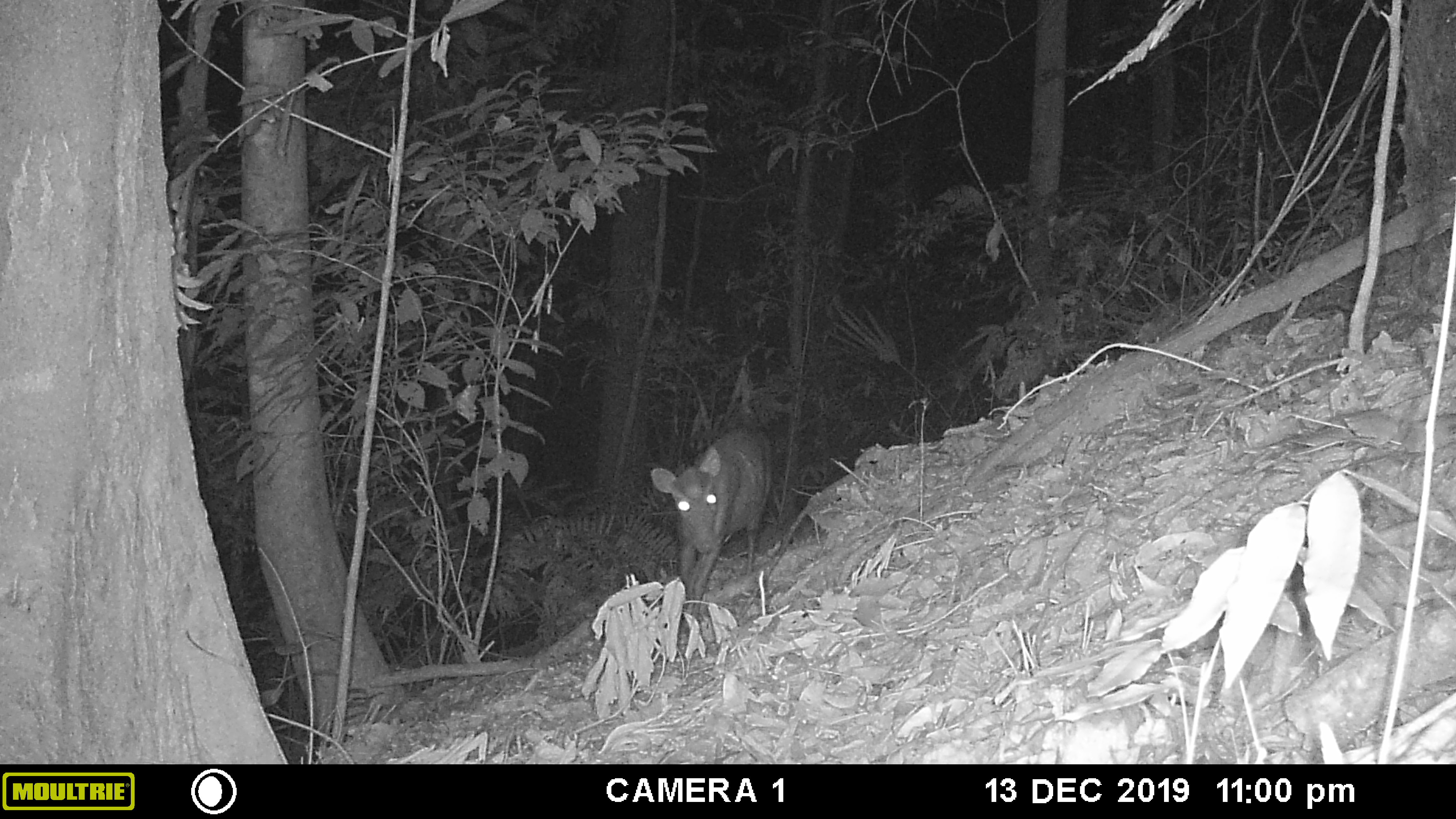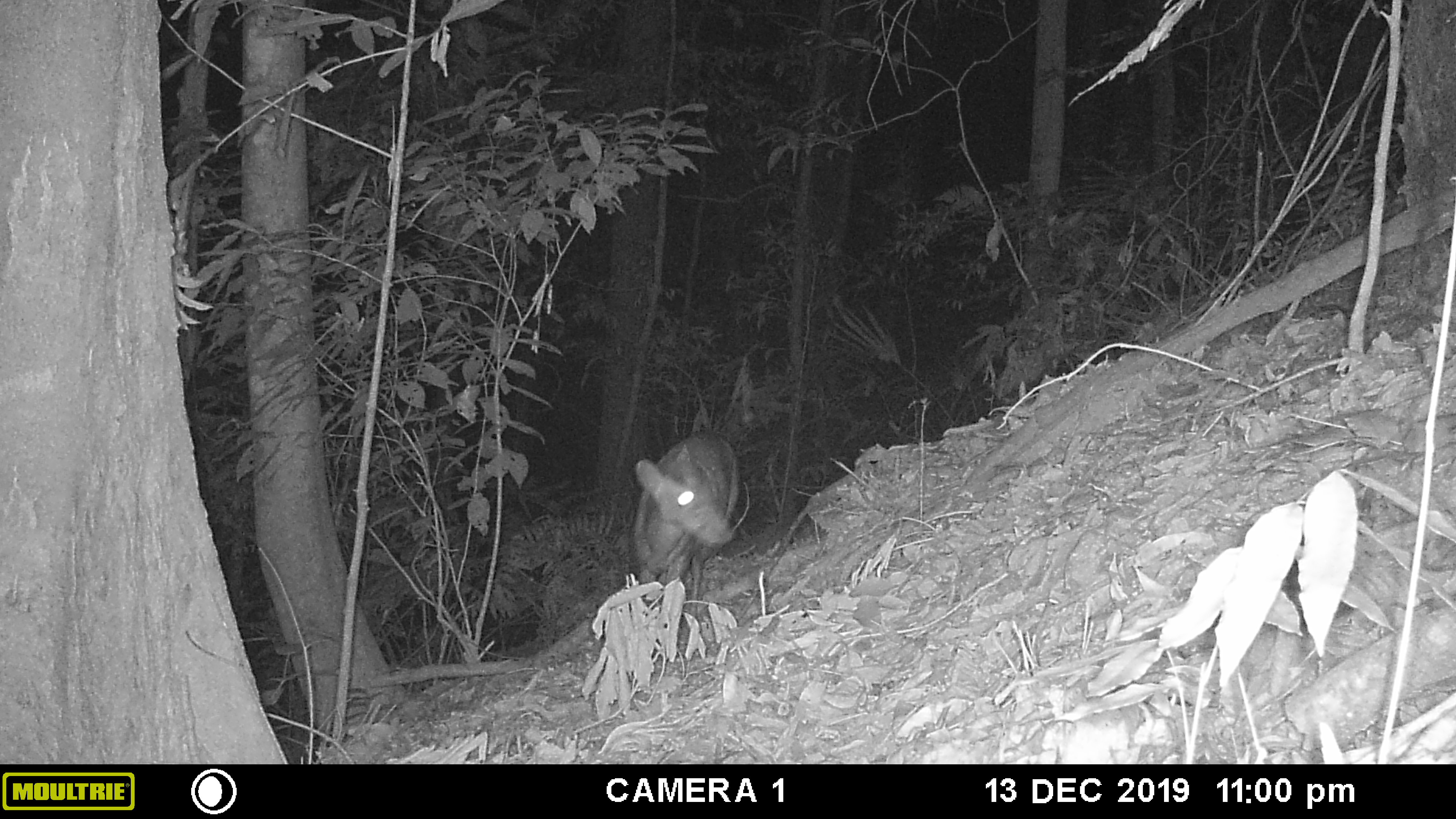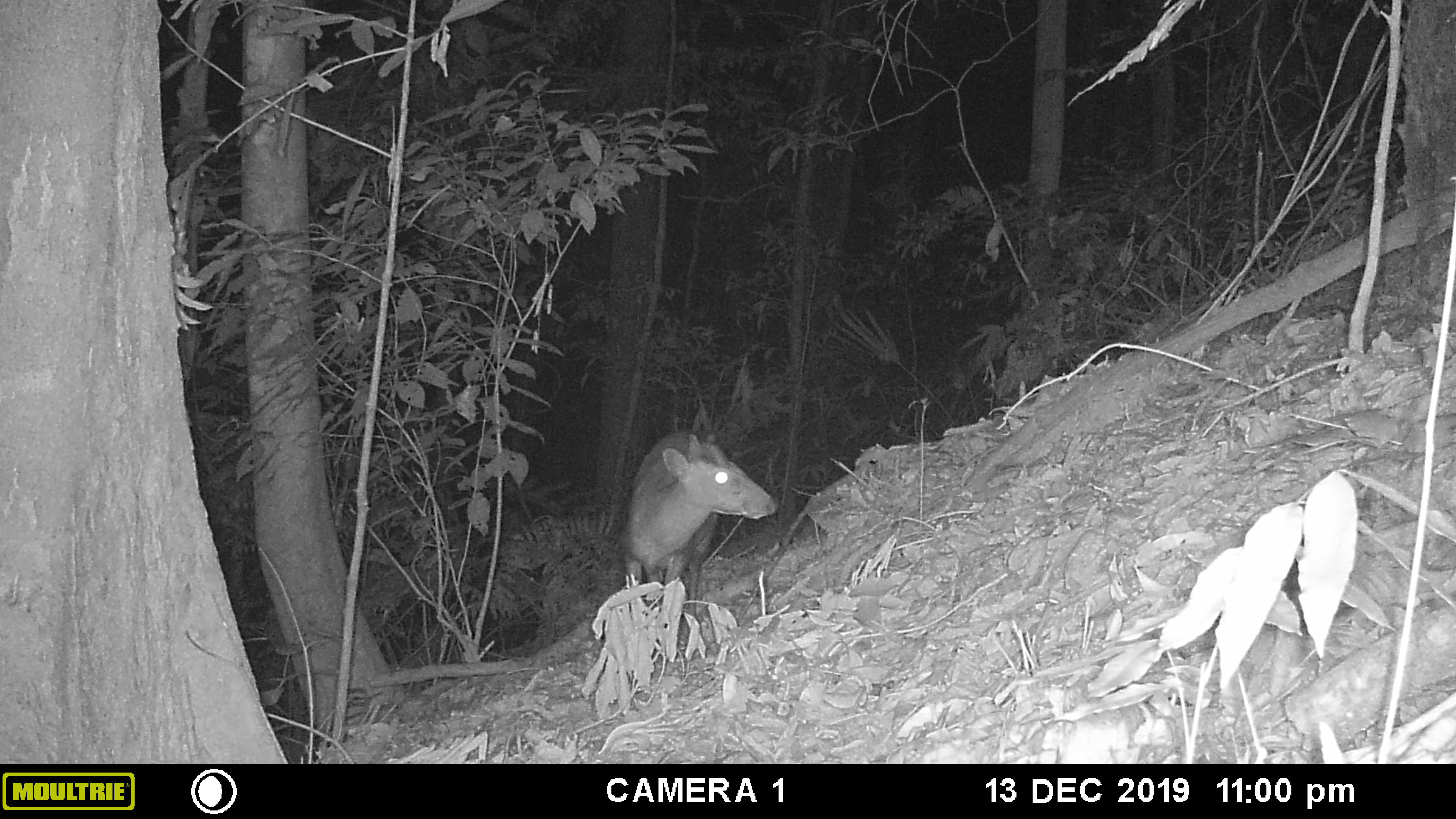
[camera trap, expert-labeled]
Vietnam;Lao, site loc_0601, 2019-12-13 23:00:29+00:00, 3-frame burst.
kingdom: Animalia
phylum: Chordata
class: Mammalia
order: Artiodactyla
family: Cervidae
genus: Muntiacus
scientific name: Muntiacus rooseveltorum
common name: roosevelt's muntjac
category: roosevelts muntjac group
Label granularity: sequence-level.